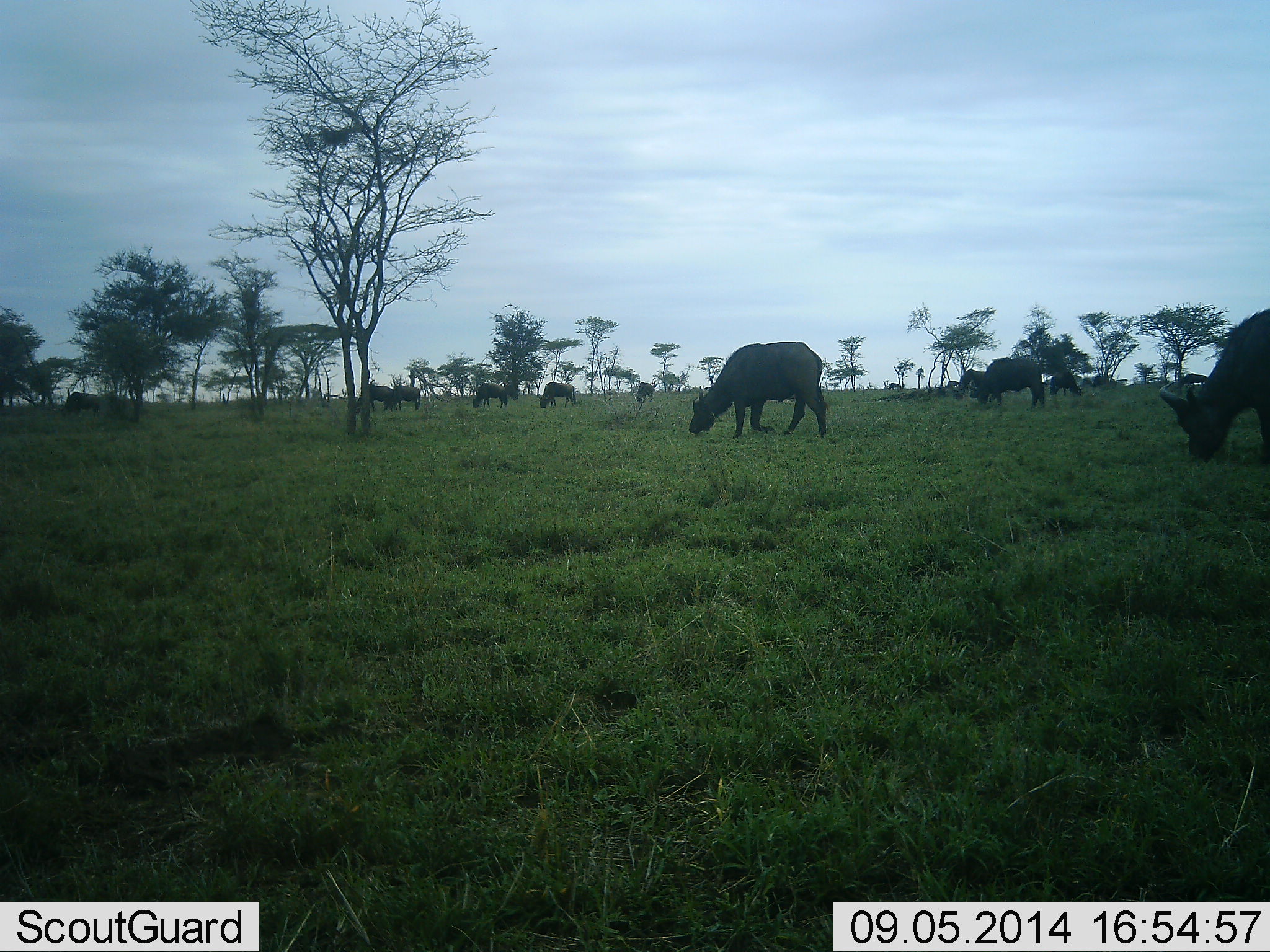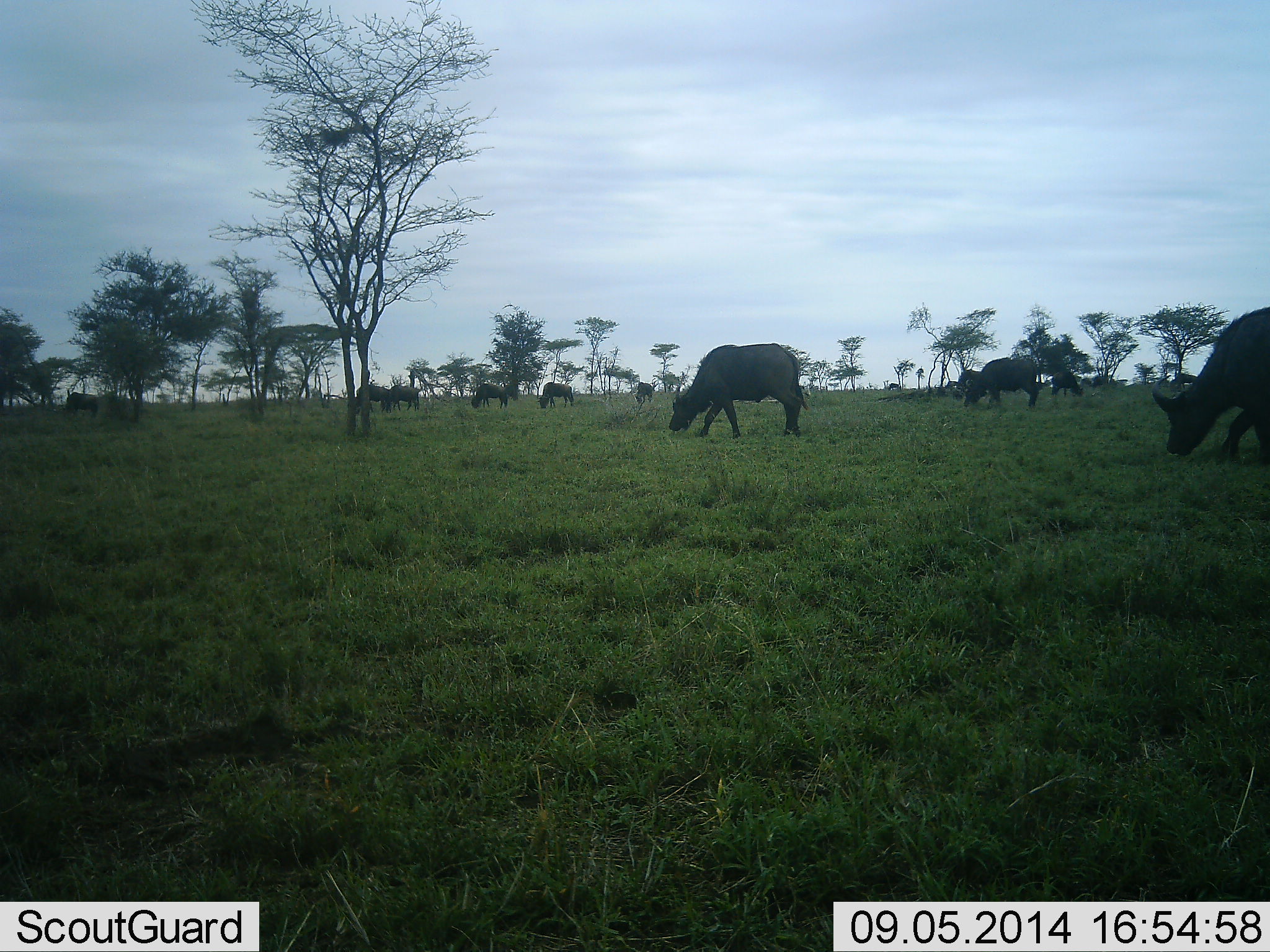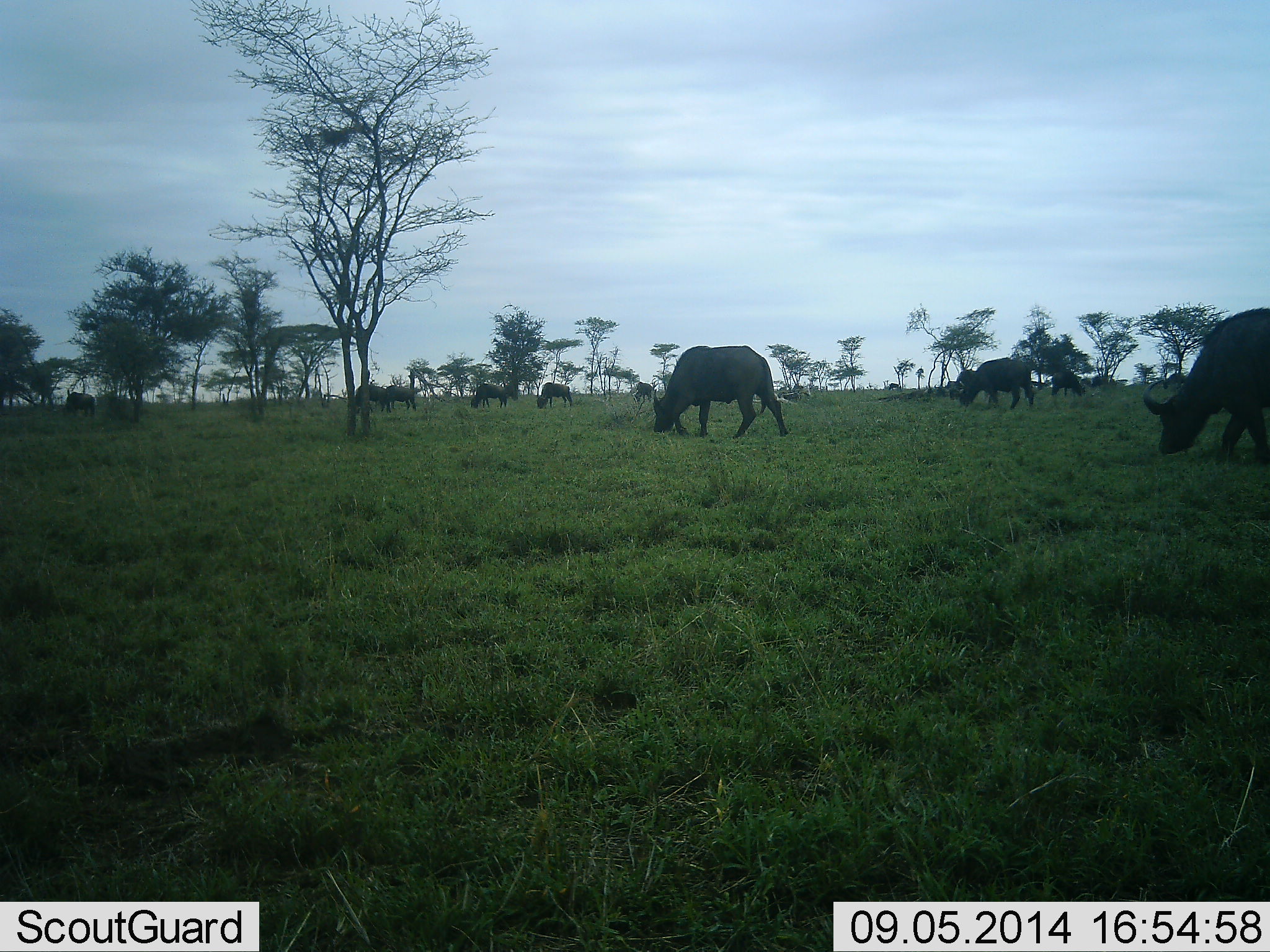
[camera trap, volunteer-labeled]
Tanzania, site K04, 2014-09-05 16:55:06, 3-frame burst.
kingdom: Animalia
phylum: Chordata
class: Mammalia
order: Artiodactyla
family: Bovidae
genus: Syncerus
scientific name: Syncerus caffer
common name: cape buffalo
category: buffalo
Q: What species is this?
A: Buffalo (cape buffalo) (Syncerus caffer).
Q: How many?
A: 11-50.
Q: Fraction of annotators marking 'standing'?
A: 20%.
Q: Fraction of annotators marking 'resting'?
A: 0%.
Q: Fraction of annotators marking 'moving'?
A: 60%.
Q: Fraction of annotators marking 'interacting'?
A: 0%.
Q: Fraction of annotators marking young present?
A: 0%.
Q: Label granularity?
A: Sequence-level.